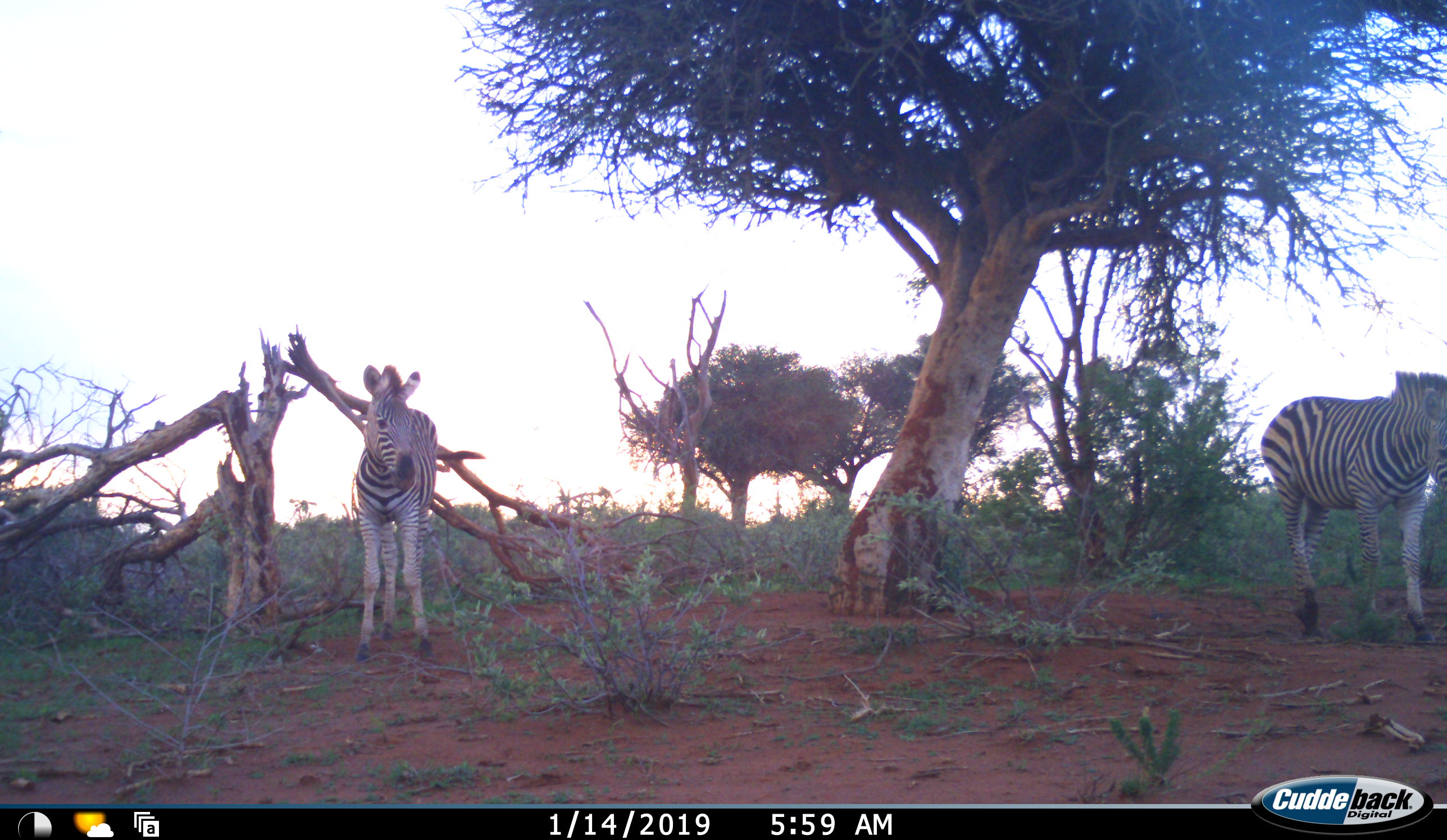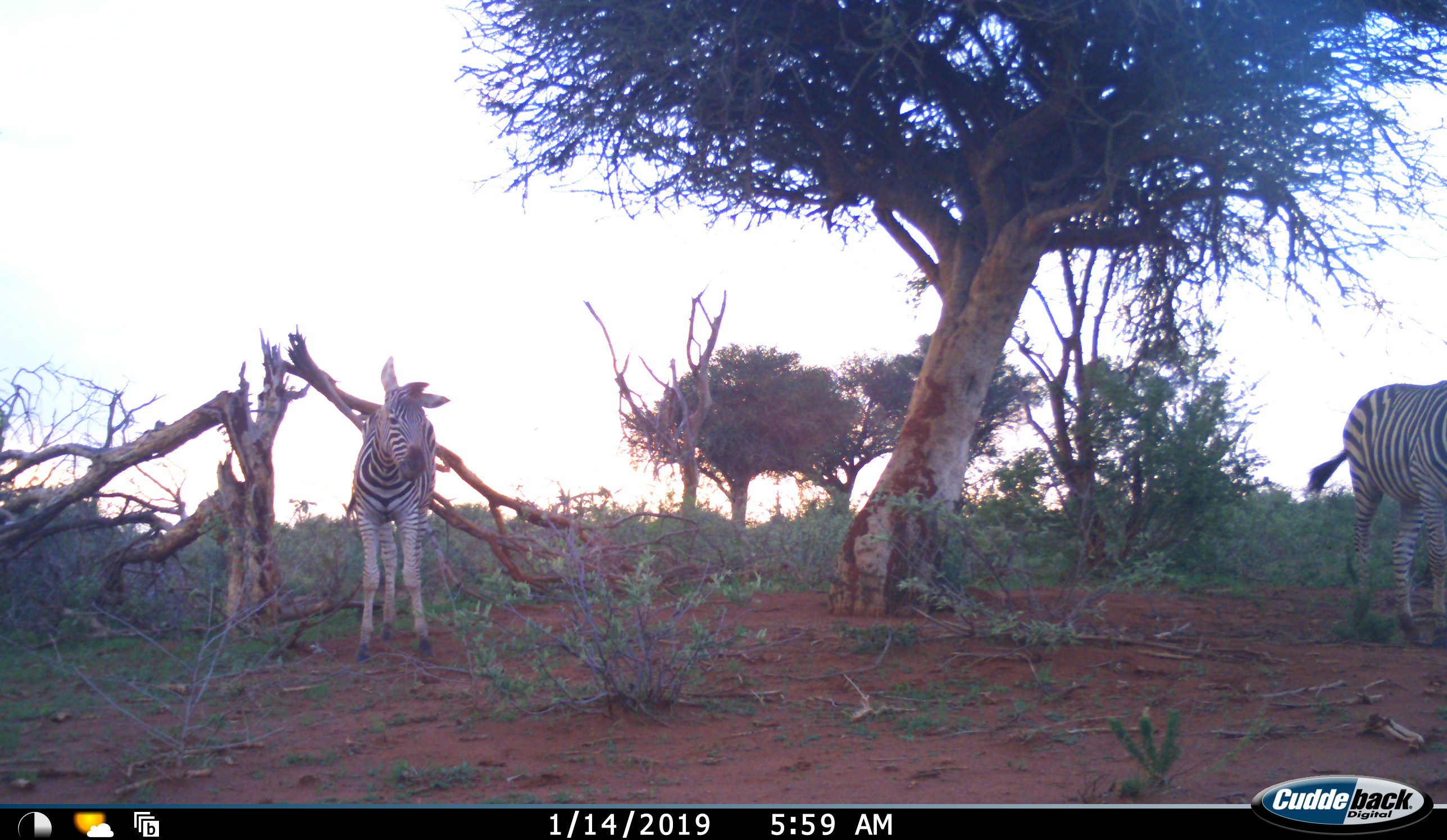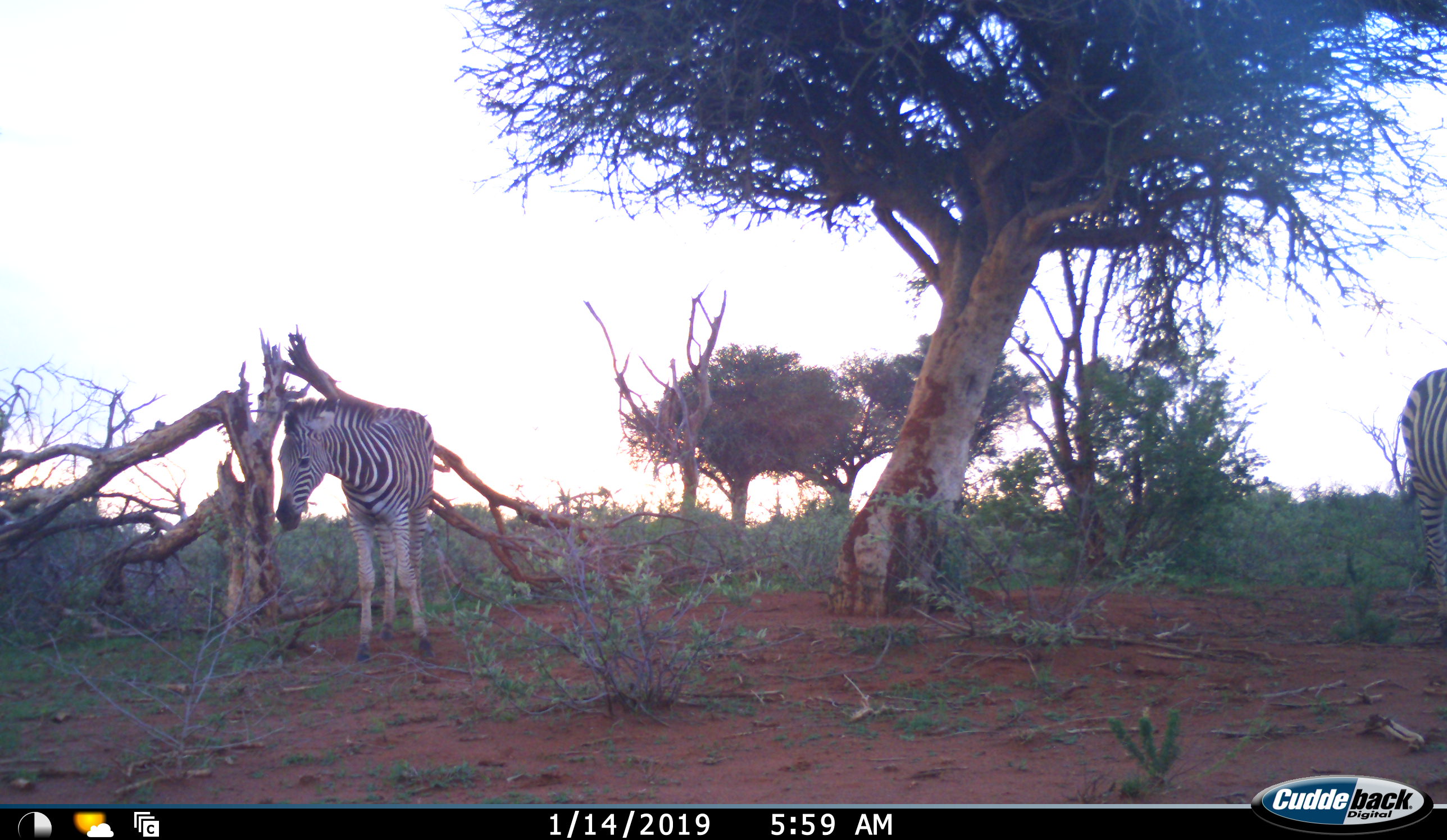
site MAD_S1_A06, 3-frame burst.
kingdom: Animalia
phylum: Chordata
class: Mammalia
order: Perissodactyla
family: Equidae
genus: Equus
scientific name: Equus quagga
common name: plains zebra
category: zebraplains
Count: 2.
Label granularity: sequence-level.